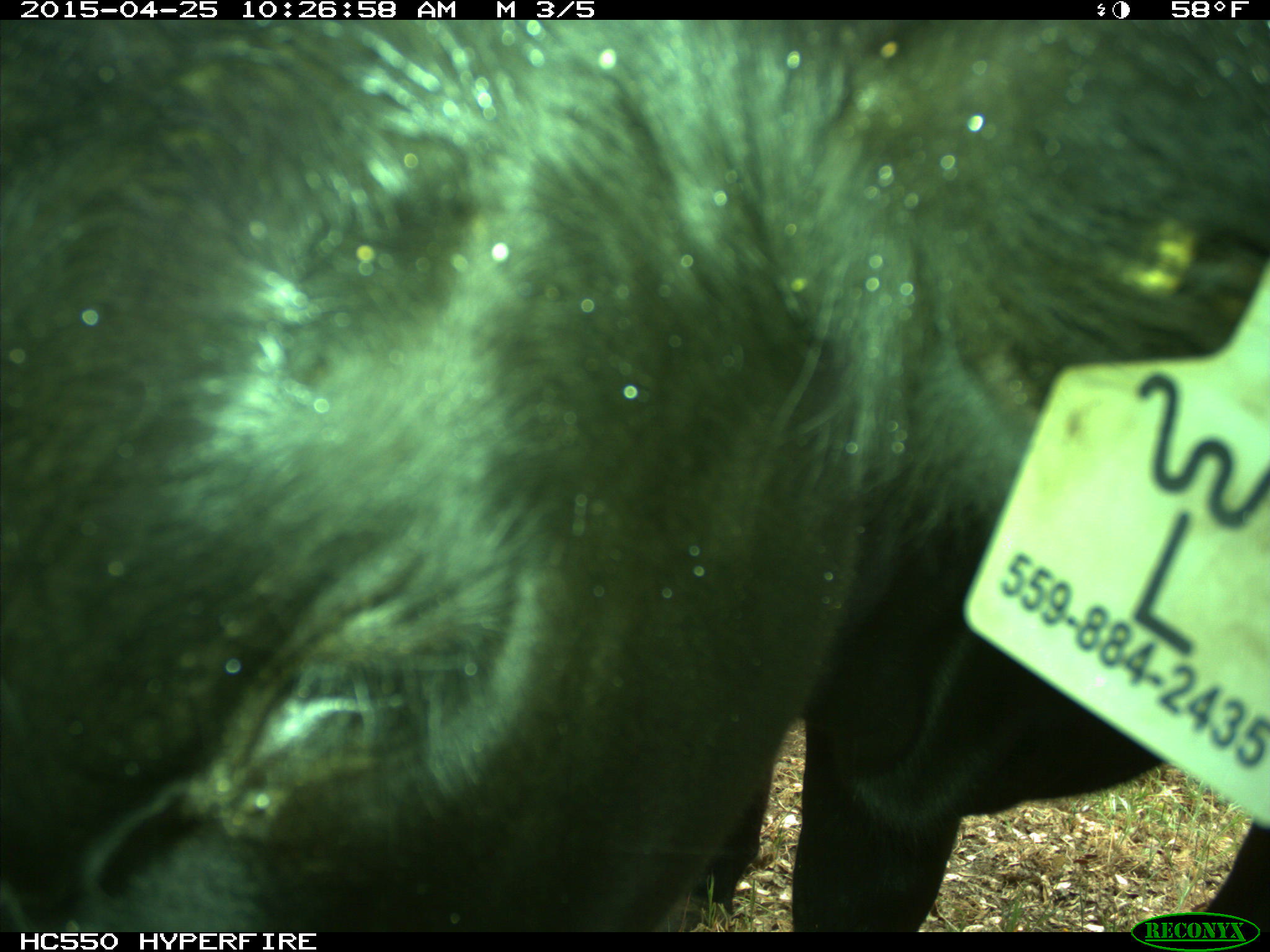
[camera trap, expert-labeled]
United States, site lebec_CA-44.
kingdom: Animalia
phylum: Chordata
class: Mammalia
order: Artiodactyla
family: Suidae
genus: Sus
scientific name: Sus scrofa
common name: wild boar